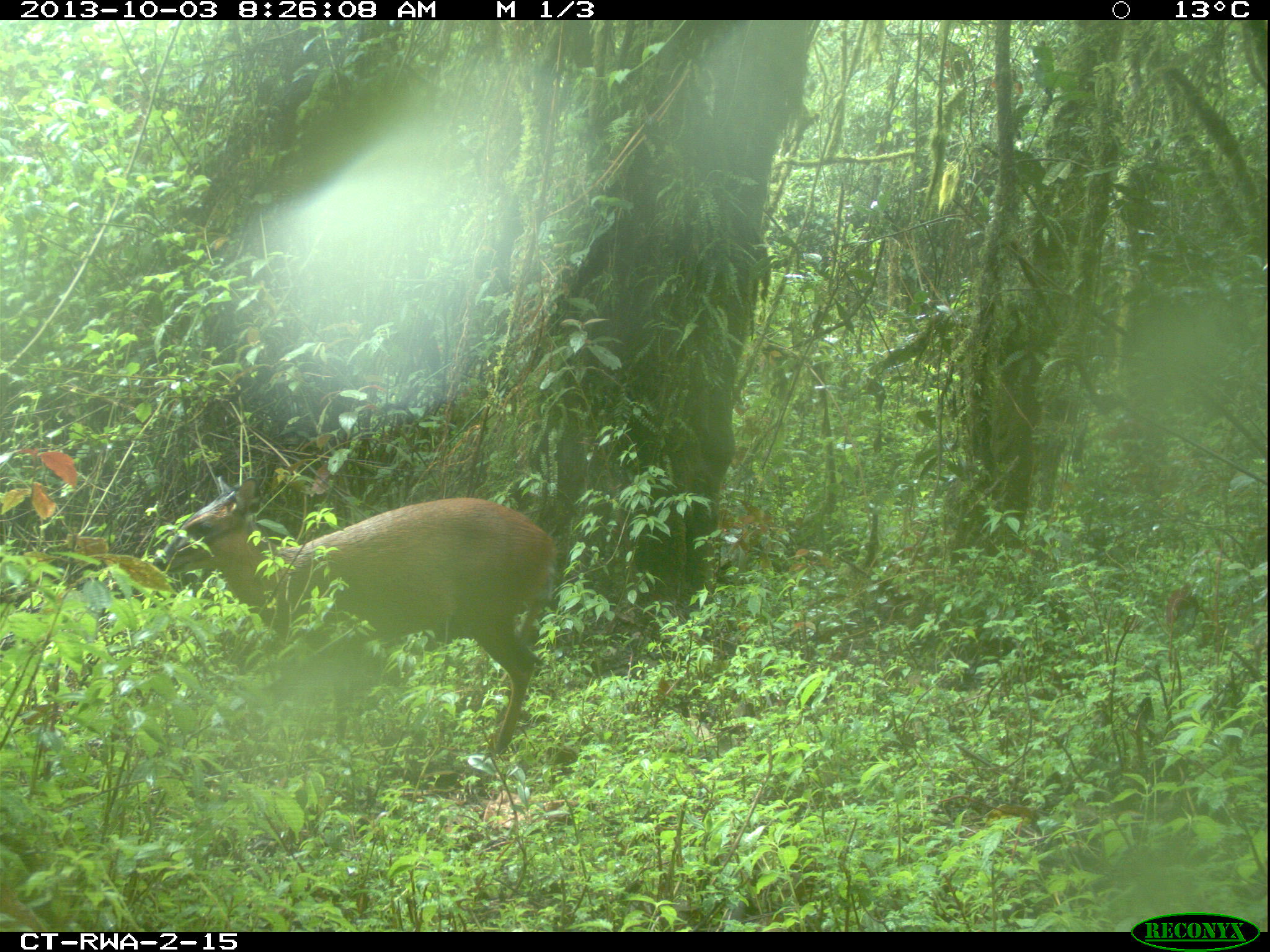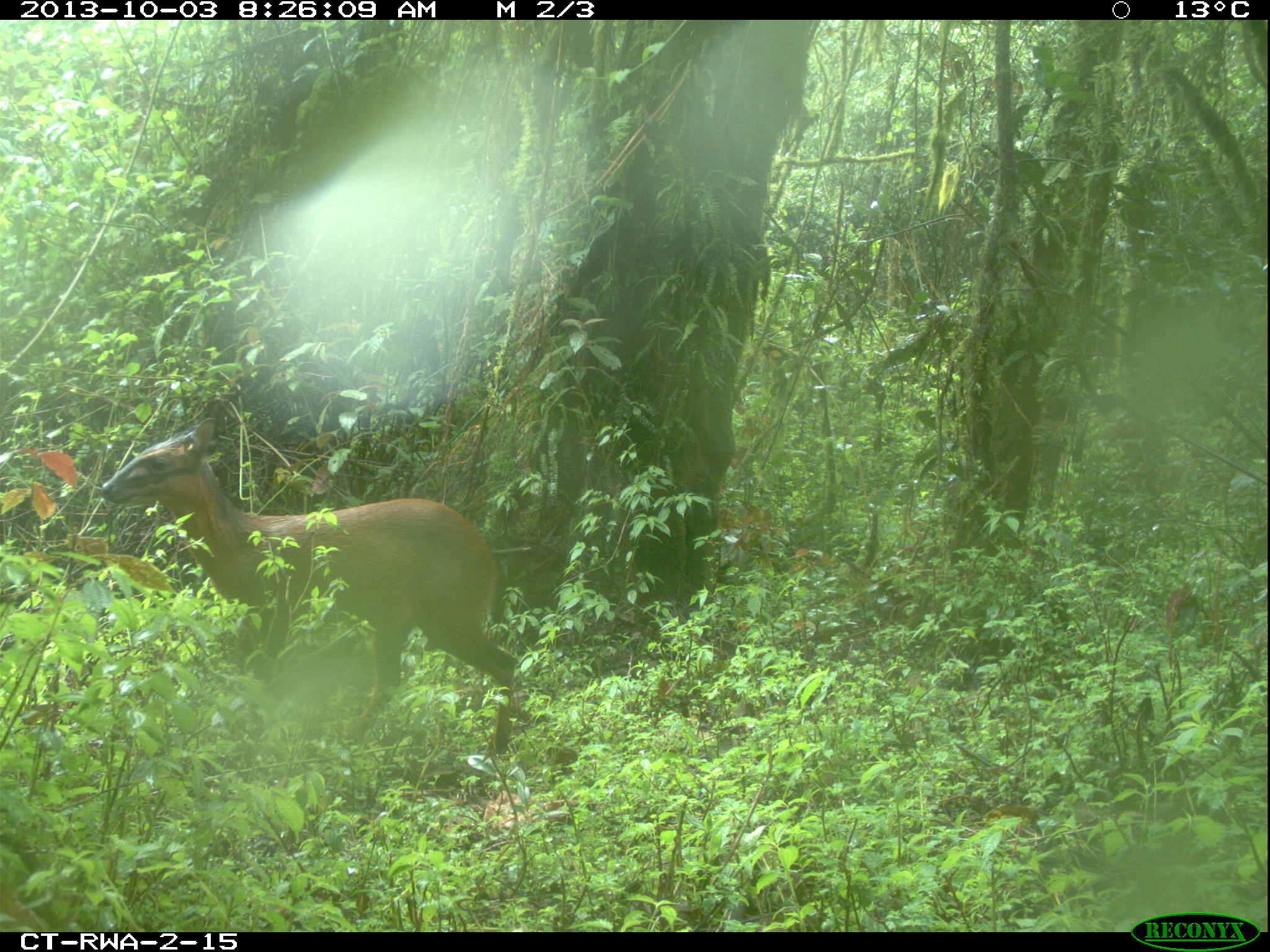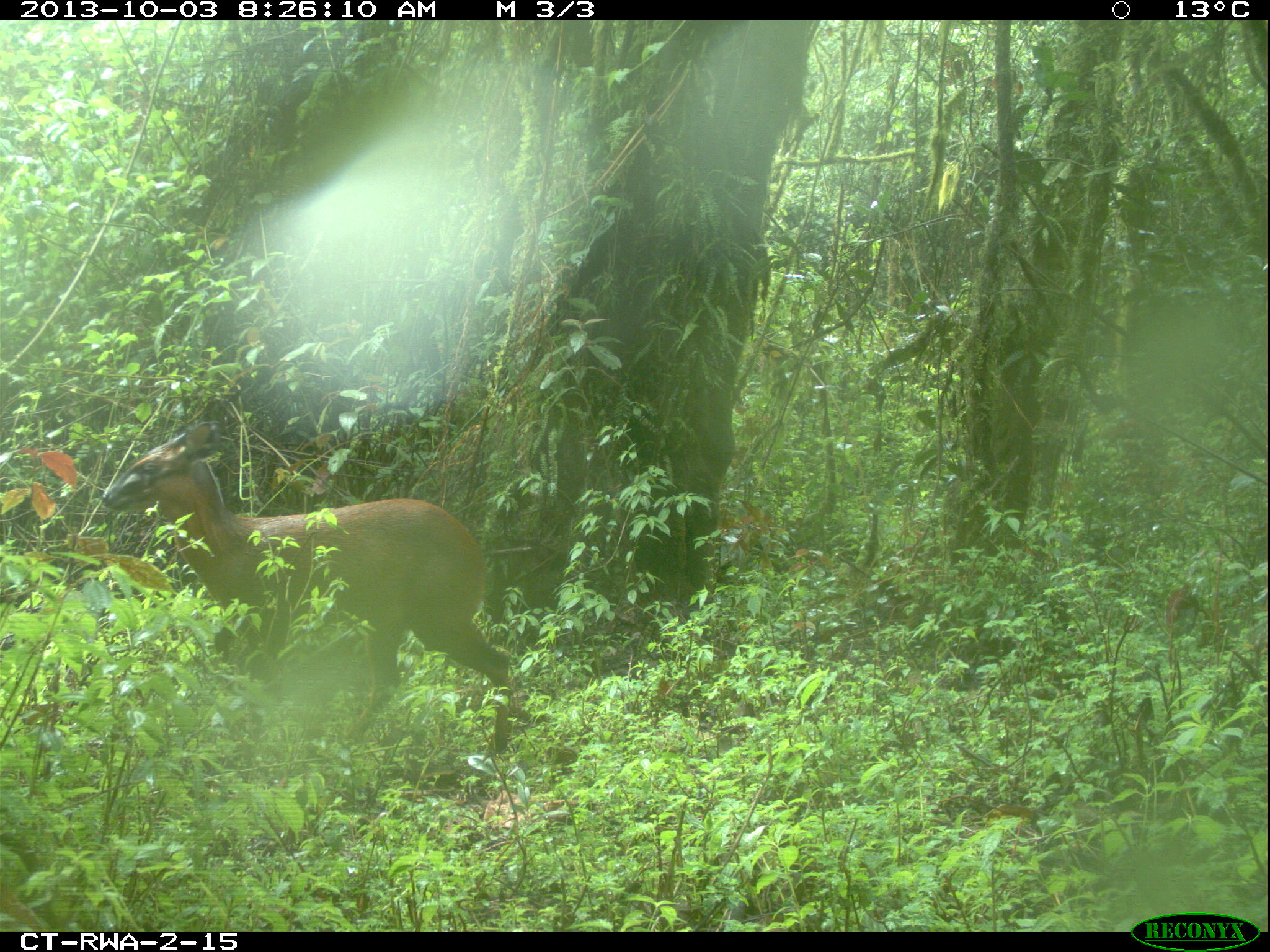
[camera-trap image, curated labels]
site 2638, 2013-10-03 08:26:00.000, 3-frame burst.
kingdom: Animalia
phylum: Chordata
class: Mammalia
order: Artiodactyla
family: Bovidae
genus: Cephalophus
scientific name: Cephalophus nigrifrons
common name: black-fronted duiker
Cephalophus nigrifrons (black-fronted duiker), count 1.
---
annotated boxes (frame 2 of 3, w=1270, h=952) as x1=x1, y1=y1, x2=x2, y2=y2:
cephalophus nigrifrons: x1=93, y1=417, x2=519, y2=758